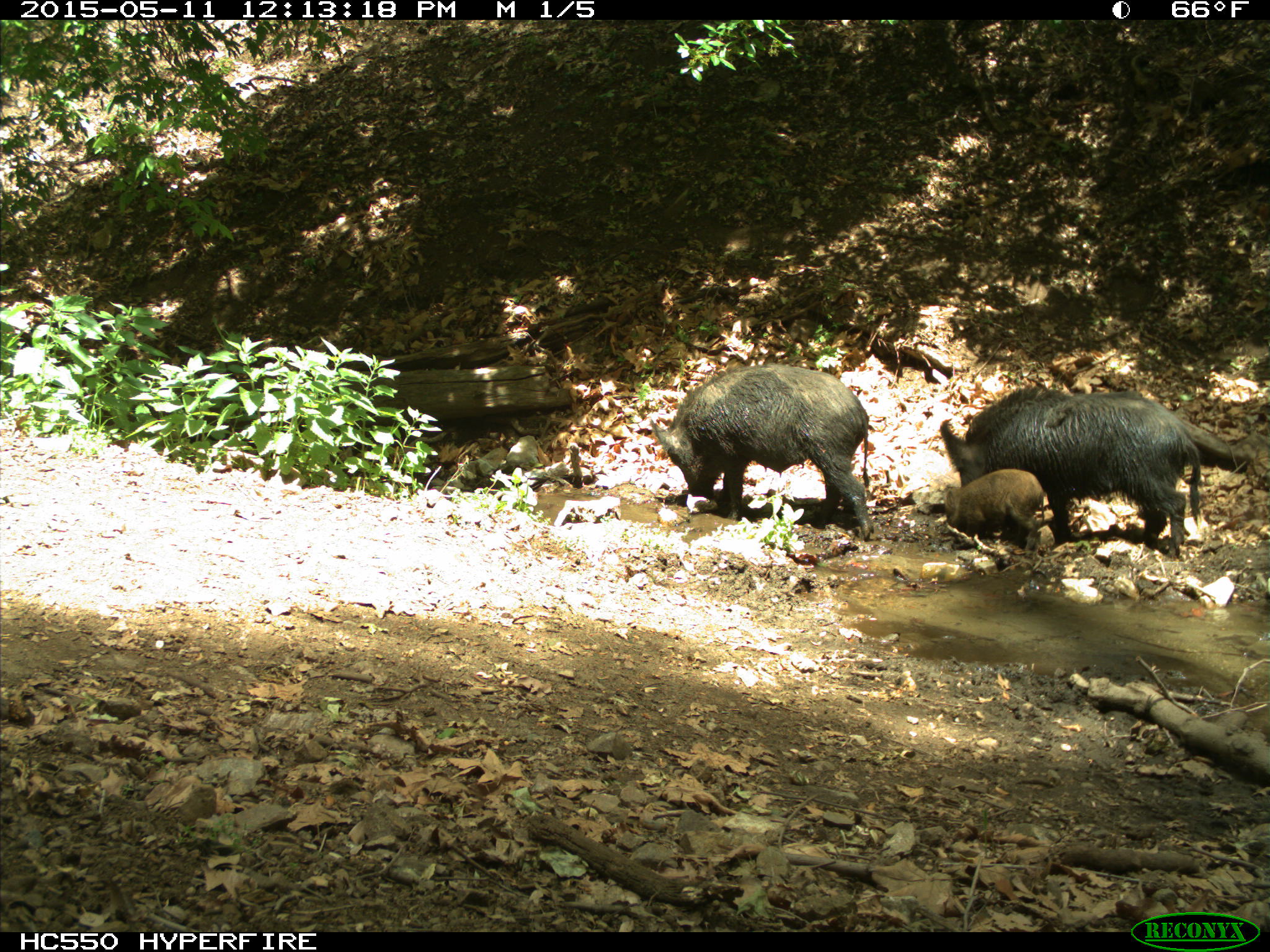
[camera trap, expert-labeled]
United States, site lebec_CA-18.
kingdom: Animalia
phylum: Chordata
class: Mammalia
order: Artiodactyla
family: Suidae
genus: Sus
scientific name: Sus scrofa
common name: wild boar